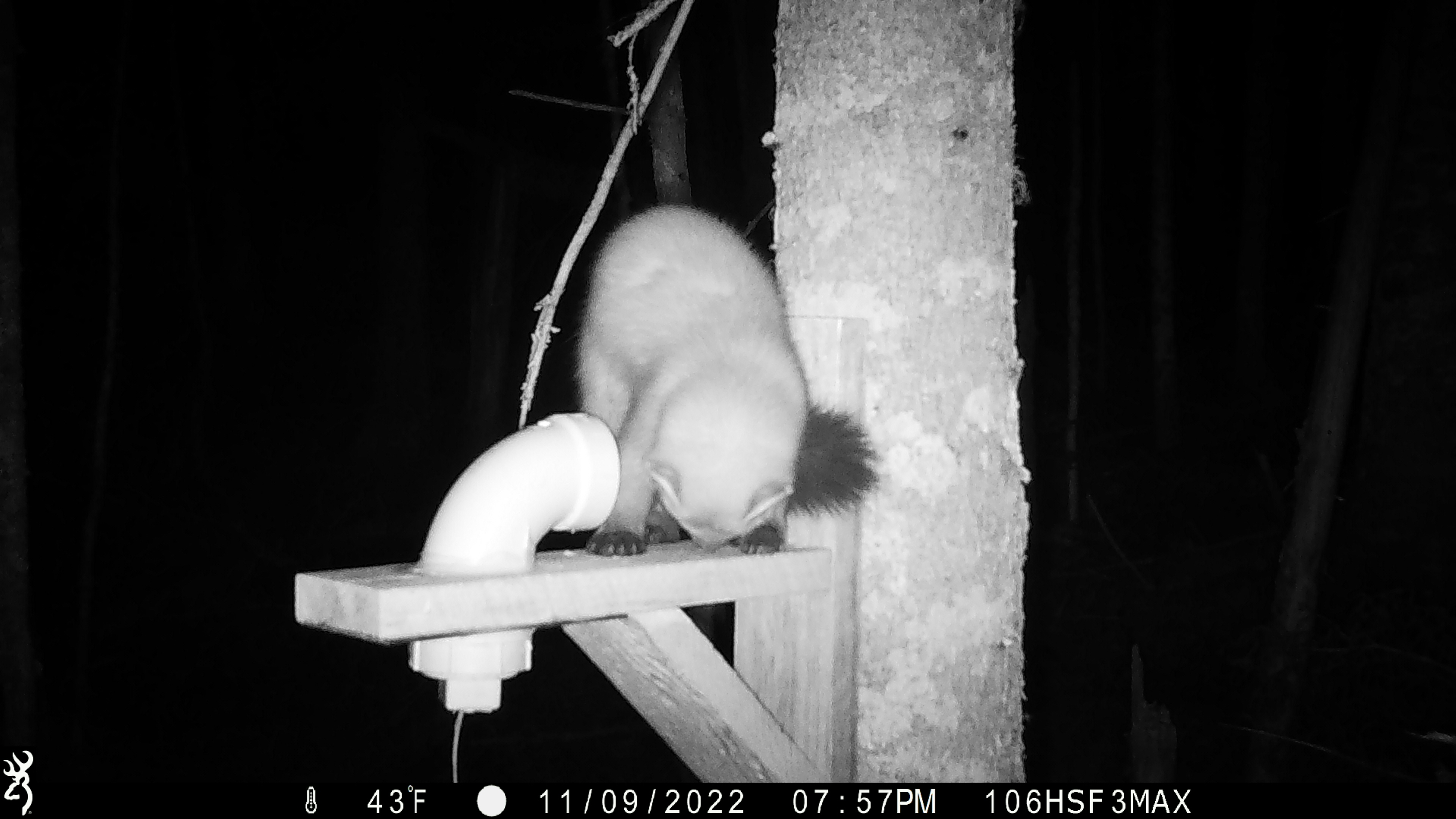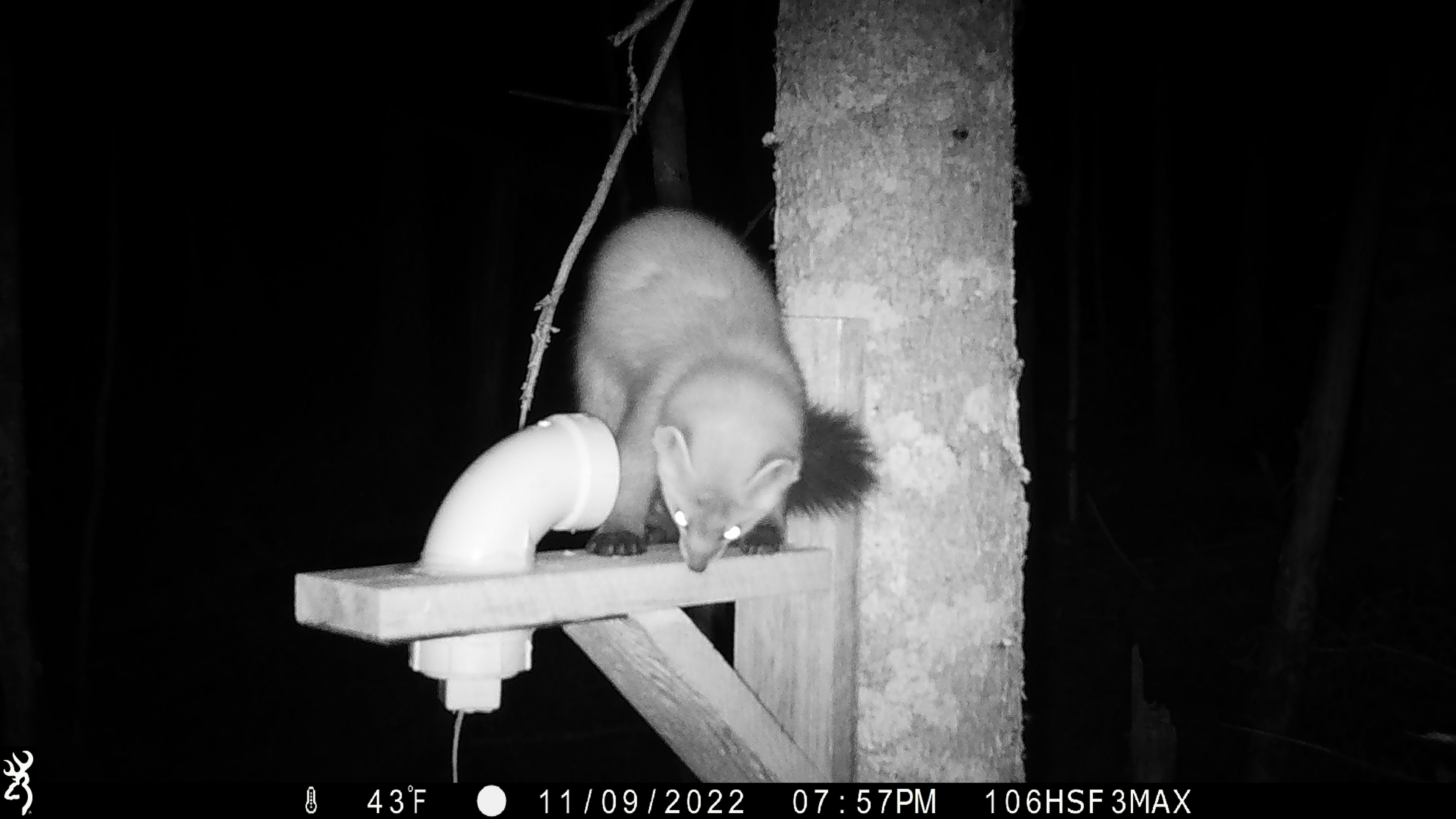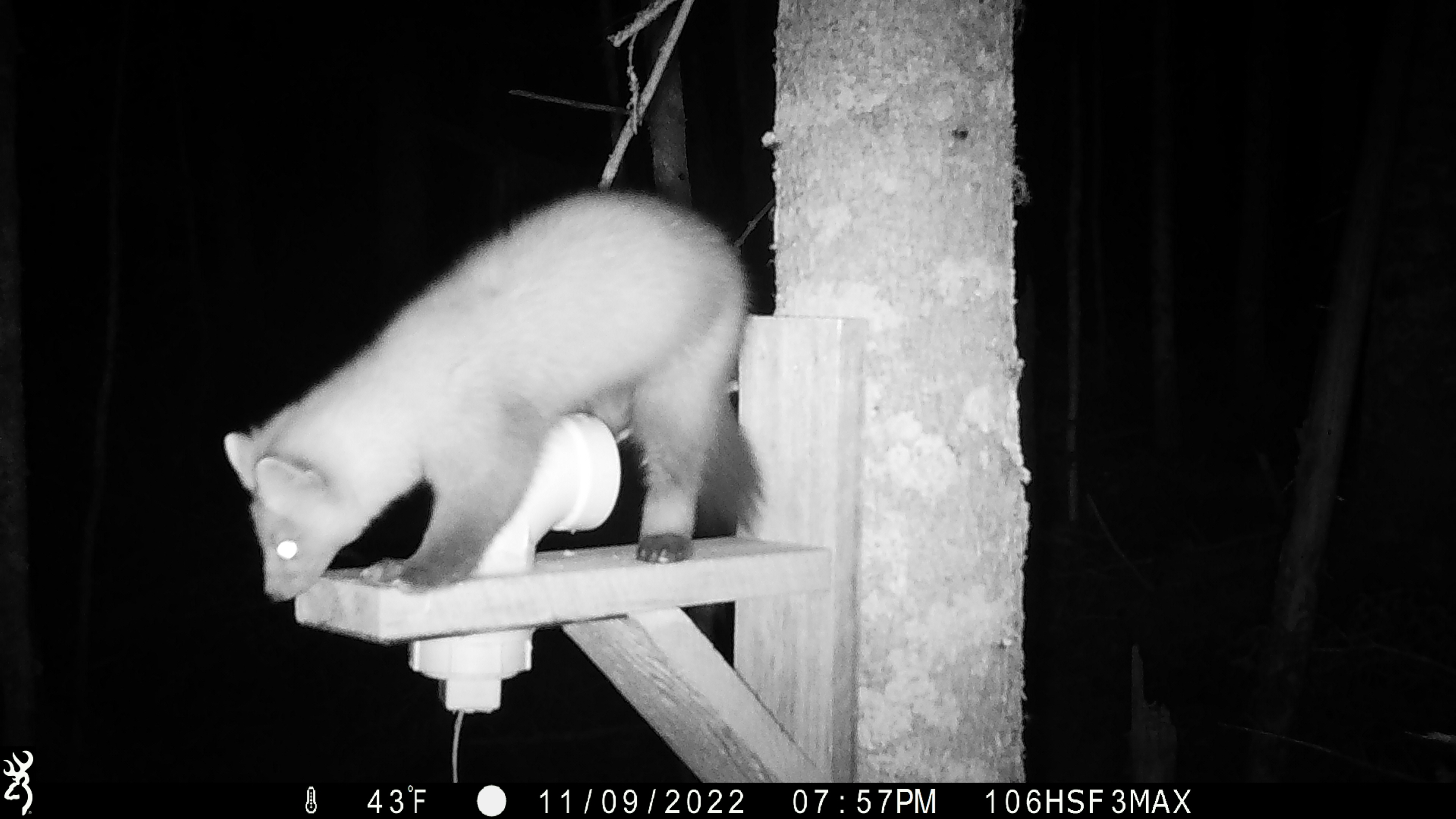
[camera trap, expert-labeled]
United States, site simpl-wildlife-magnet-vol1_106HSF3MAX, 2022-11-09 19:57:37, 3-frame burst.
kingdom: Animalia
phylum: Chordata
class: Mammalia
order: Carnivora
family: Mustelidae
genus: Martes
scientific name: Martes americana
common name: american marten